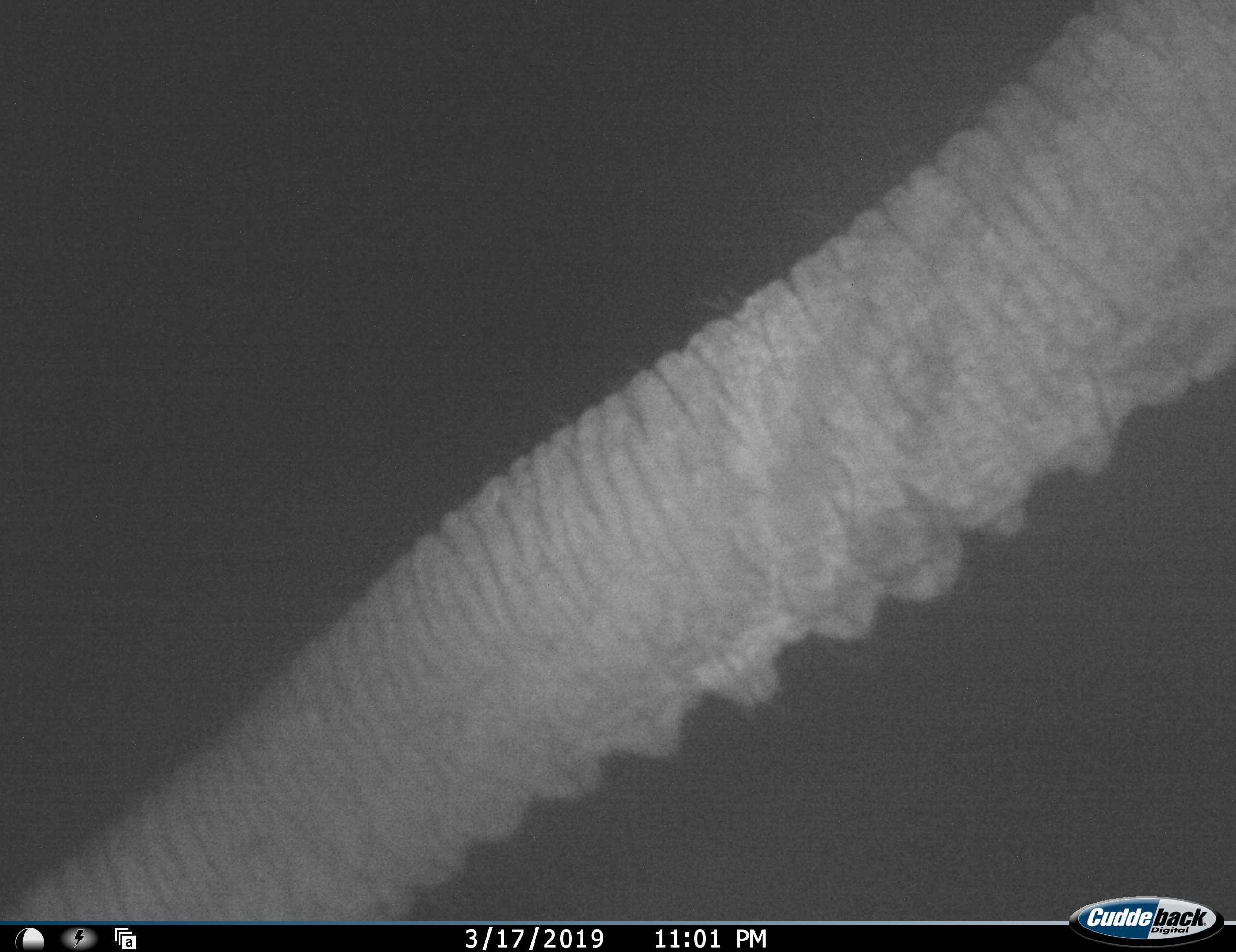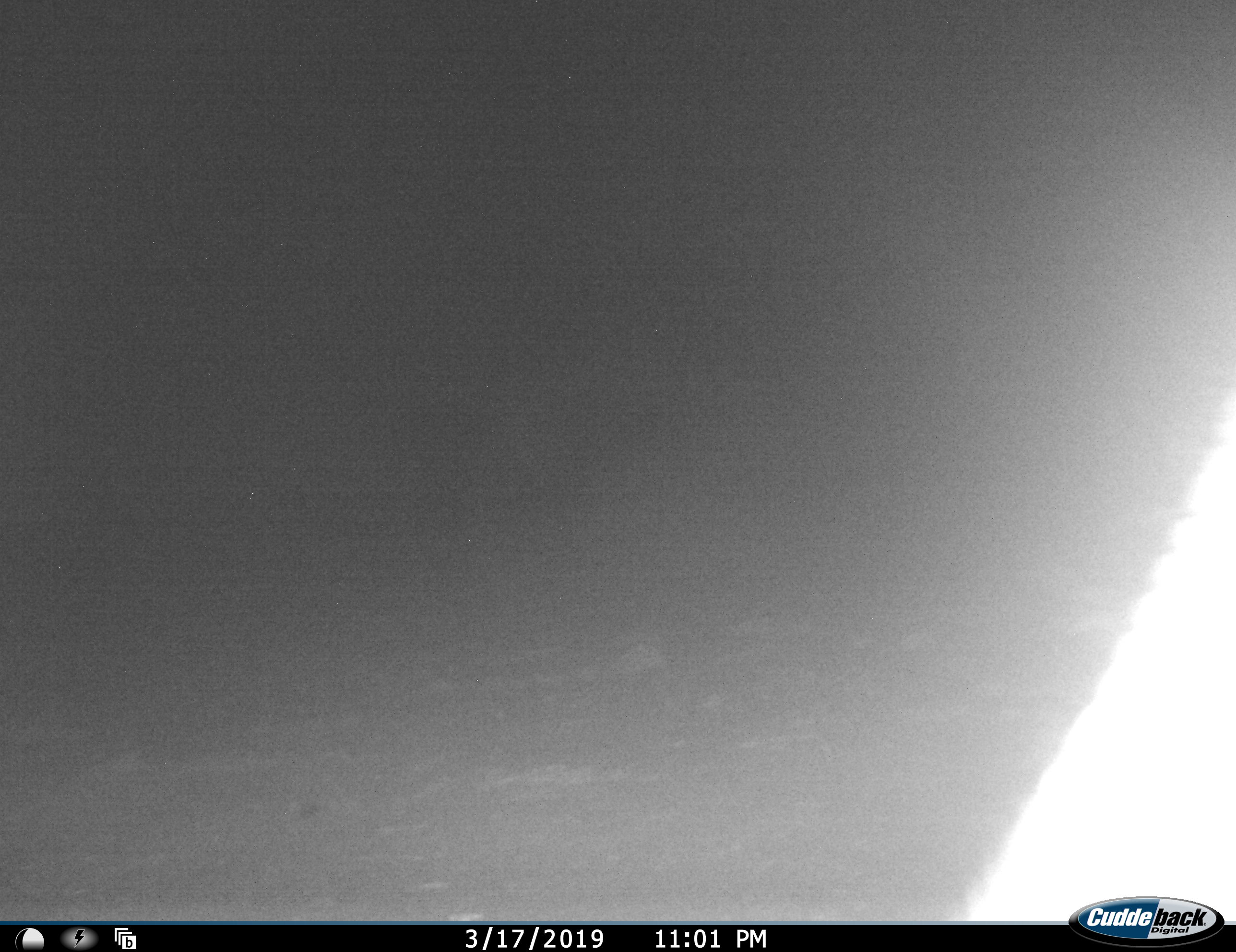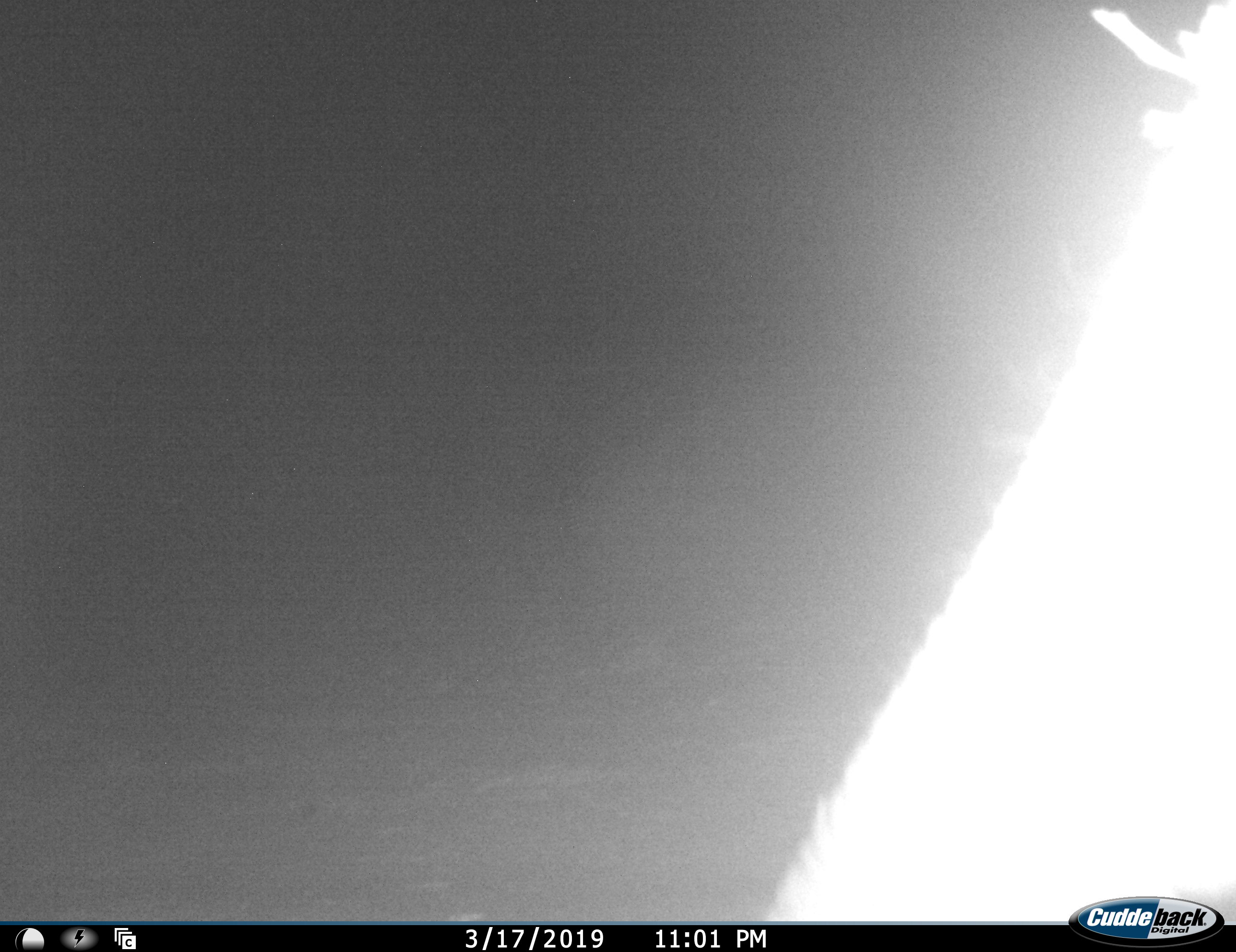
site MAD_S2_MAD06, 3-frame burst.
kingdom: Animalia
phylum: Chordata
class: Mammalia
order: Proboscidea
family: Elephantidae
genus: Loxodonta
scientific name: Loxodonta africana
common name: african bush elephant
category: elephant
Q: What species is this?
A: Elephant (african bush elephant) (Loxodonta africana).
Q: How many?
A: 1.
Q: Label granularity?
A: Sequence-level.